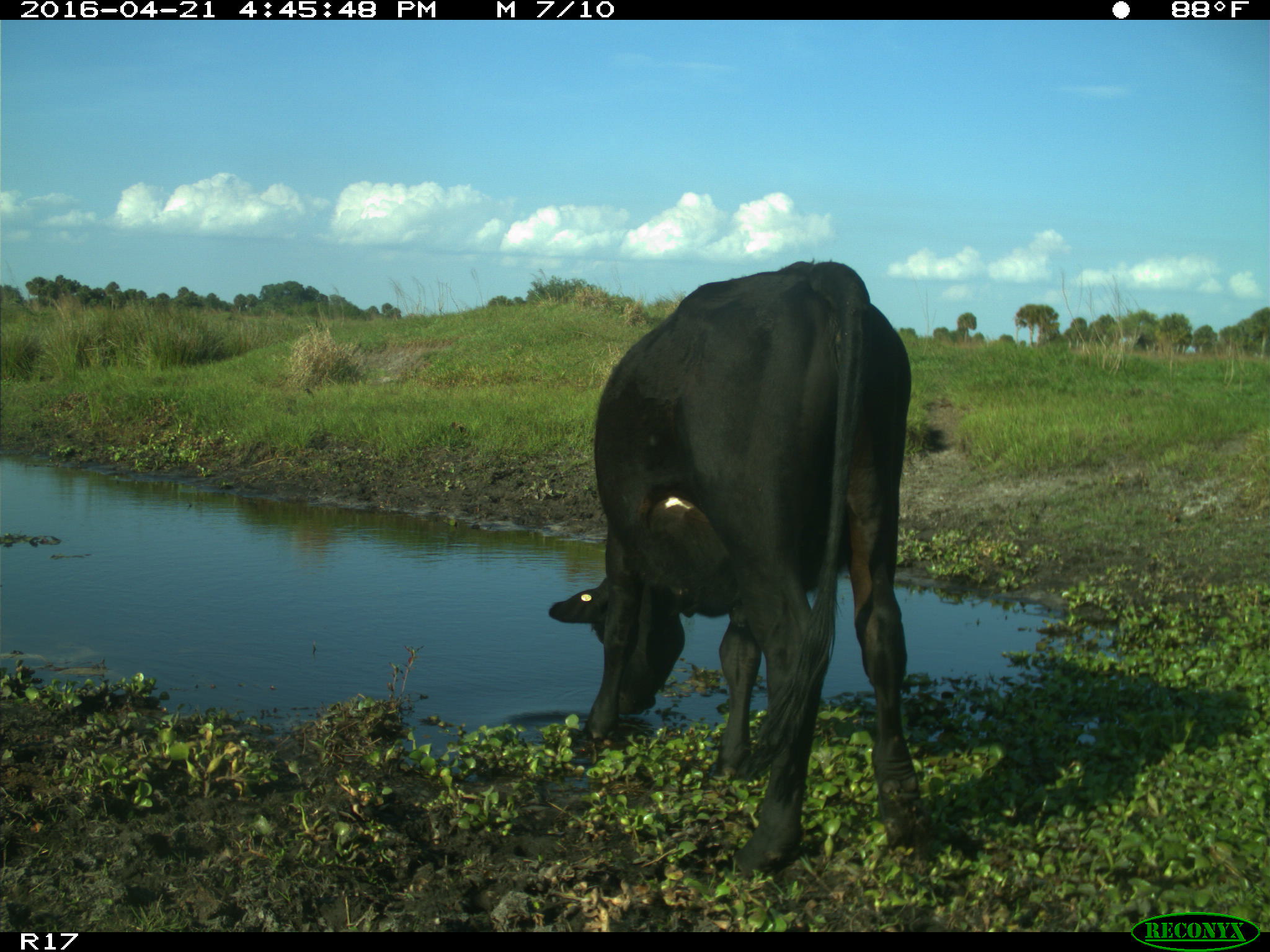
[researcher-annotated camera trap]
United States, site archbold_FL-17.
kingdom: Animalia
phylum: Chordata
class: Mammalia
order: Artiodactyla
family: Bovidae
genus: Bos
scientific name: Bos taurus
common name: domestic cow